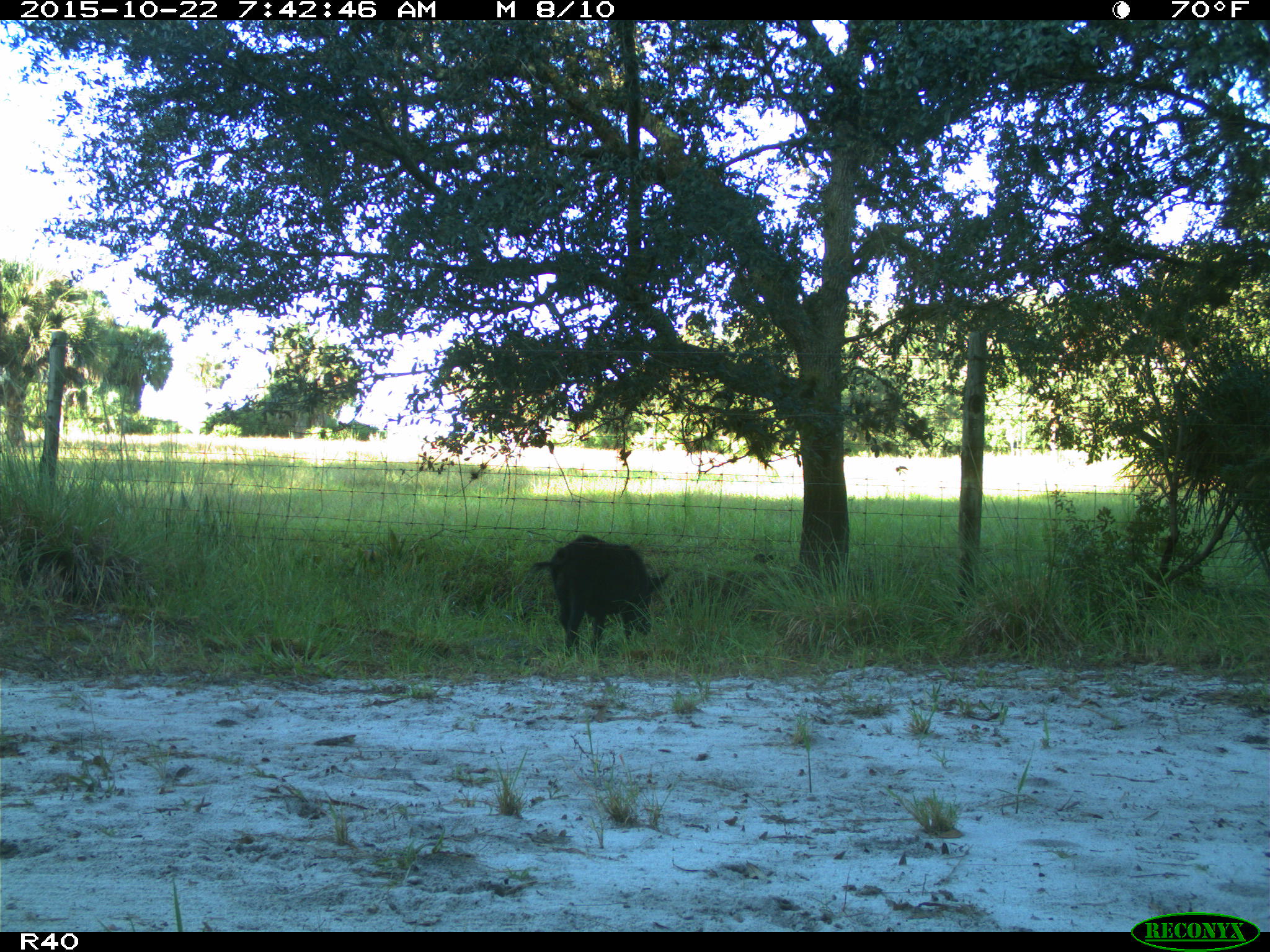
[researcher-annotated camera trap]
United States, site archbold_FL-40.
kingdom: Animalia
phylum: Chordata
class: Mammalia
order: Artiodactyla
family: Suidae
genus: Sus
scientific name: Sus scrofa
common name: wild boar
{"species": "Sus scrofa (wild boar)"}